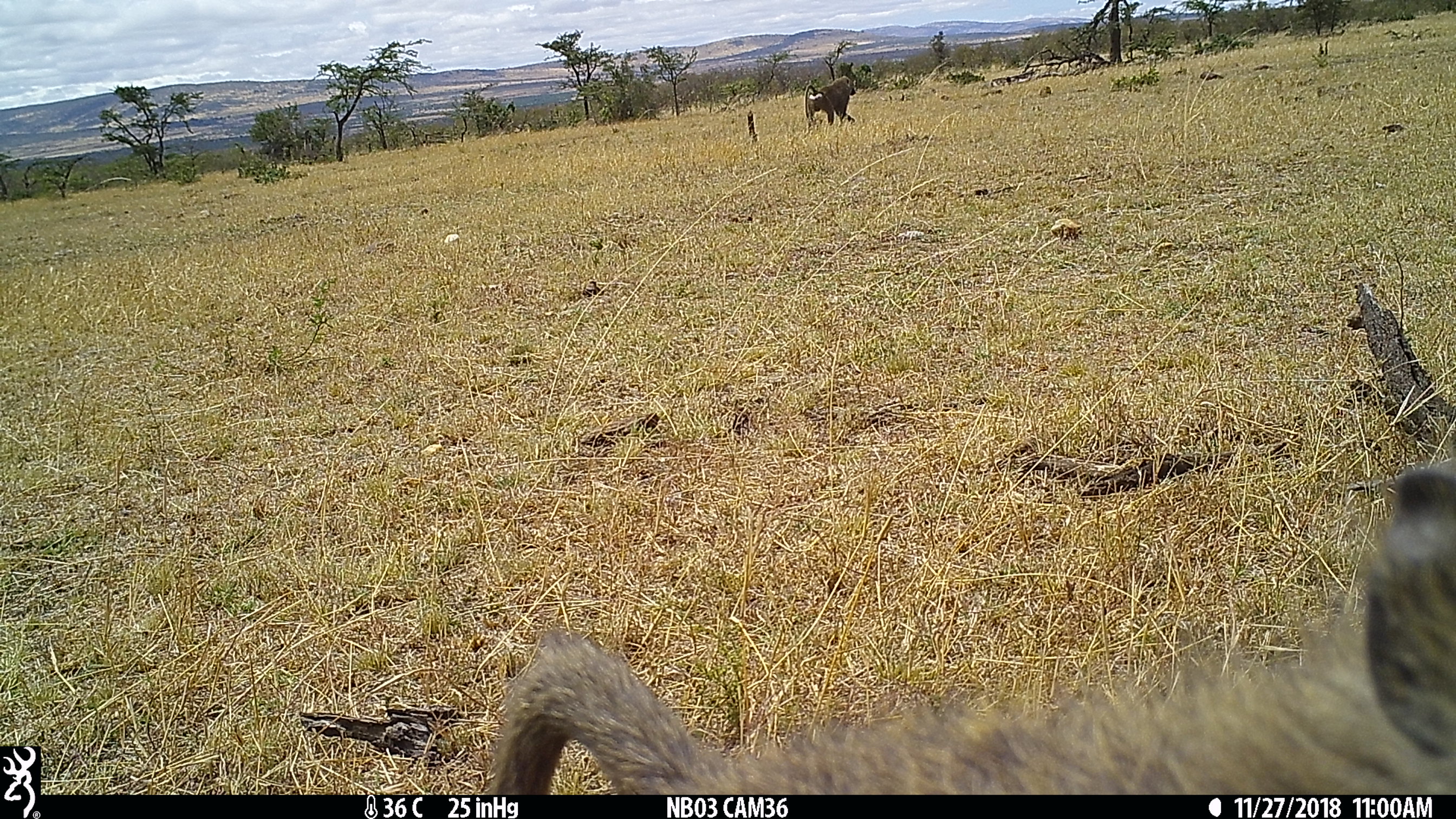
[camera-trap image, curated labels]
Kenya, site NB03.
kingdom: Animalia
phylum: Chordata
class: Mammalia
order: Primates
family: Cercopithecidae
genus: Papio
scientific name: Papio anubis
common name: olive baboon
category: baboon